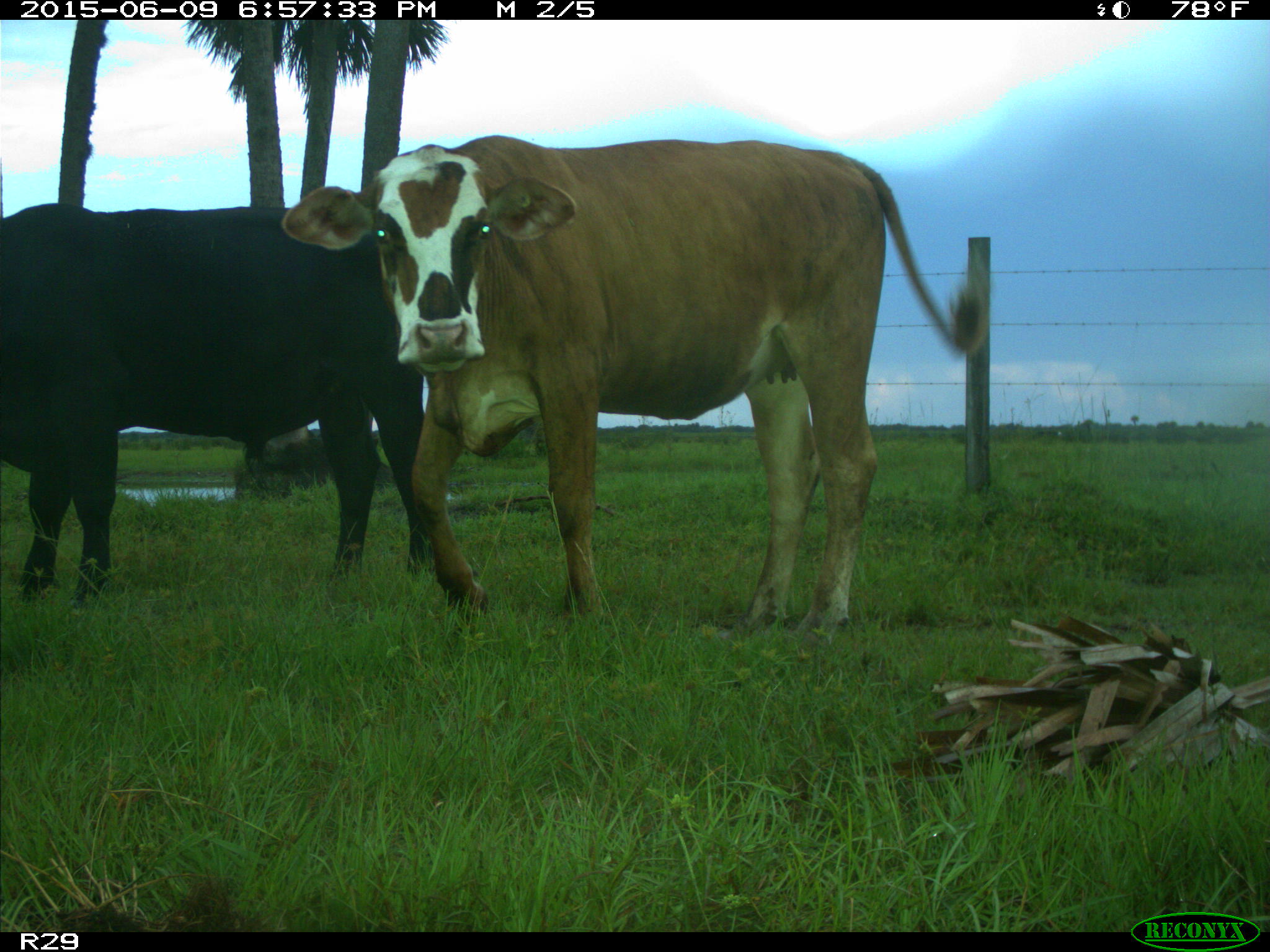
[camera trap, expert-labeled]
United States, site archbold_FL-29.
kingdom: Animalia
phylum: Chordata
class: Mammalia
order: Artiodactyla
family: Bovidae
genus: Bos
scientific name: Bos taurus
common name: domestic cow